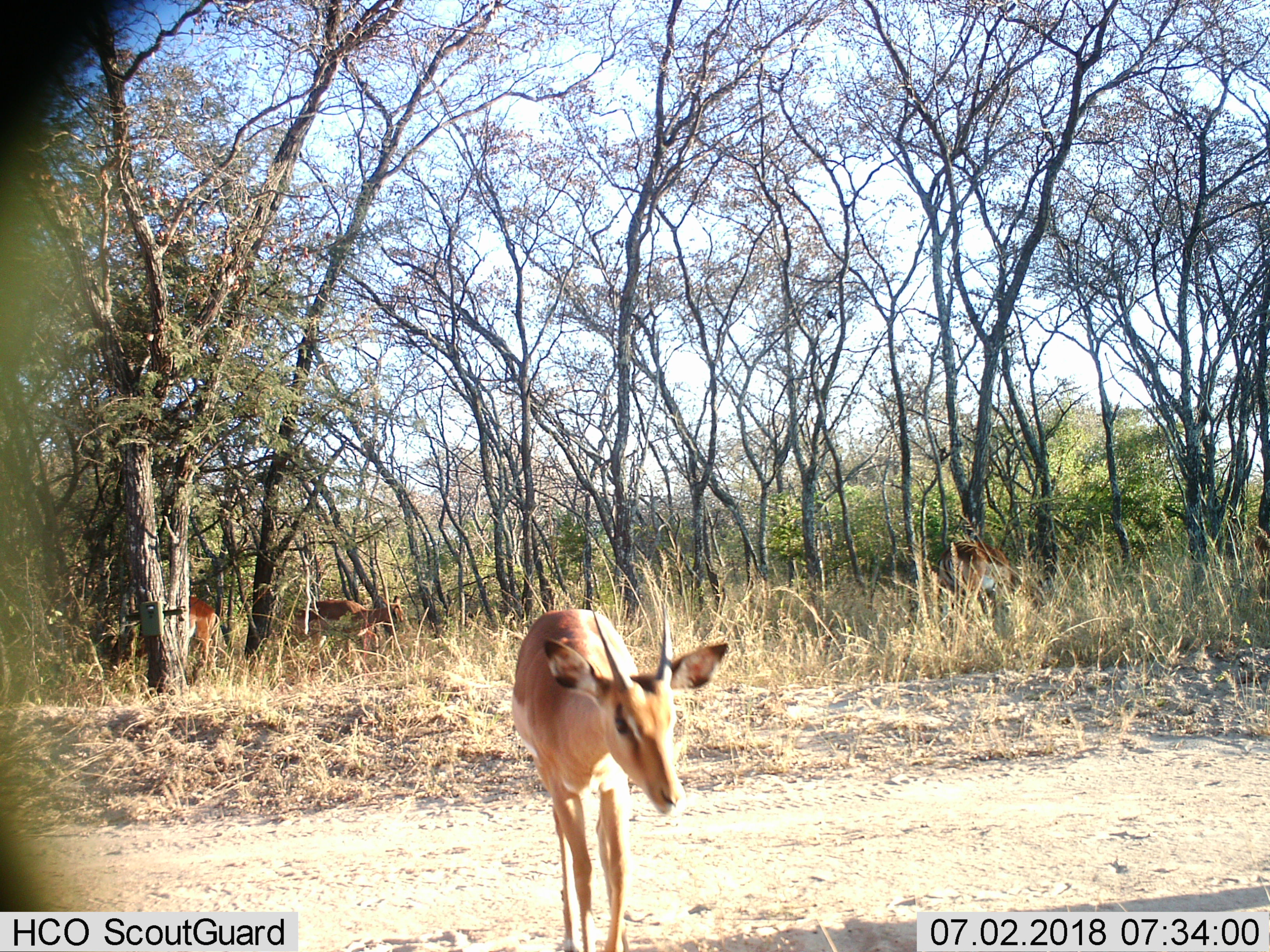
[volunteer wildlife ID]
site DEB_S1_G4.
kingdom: Animalia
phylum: Chordata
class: Mammalia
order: Artiodactyla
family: Bovidae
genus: Aepyceros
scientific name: Aepyceros melampus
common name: impala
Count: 4.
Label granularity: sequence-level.